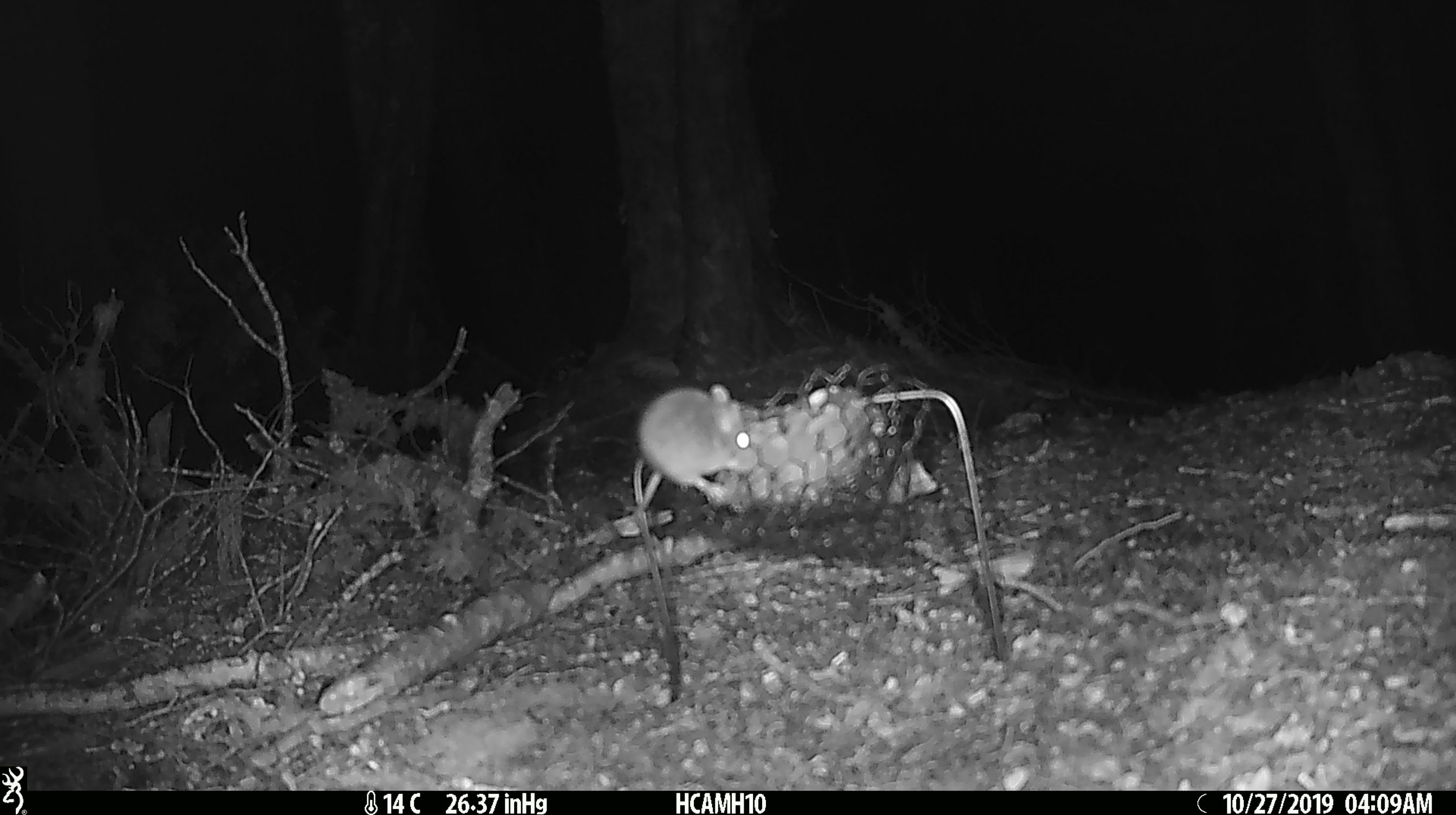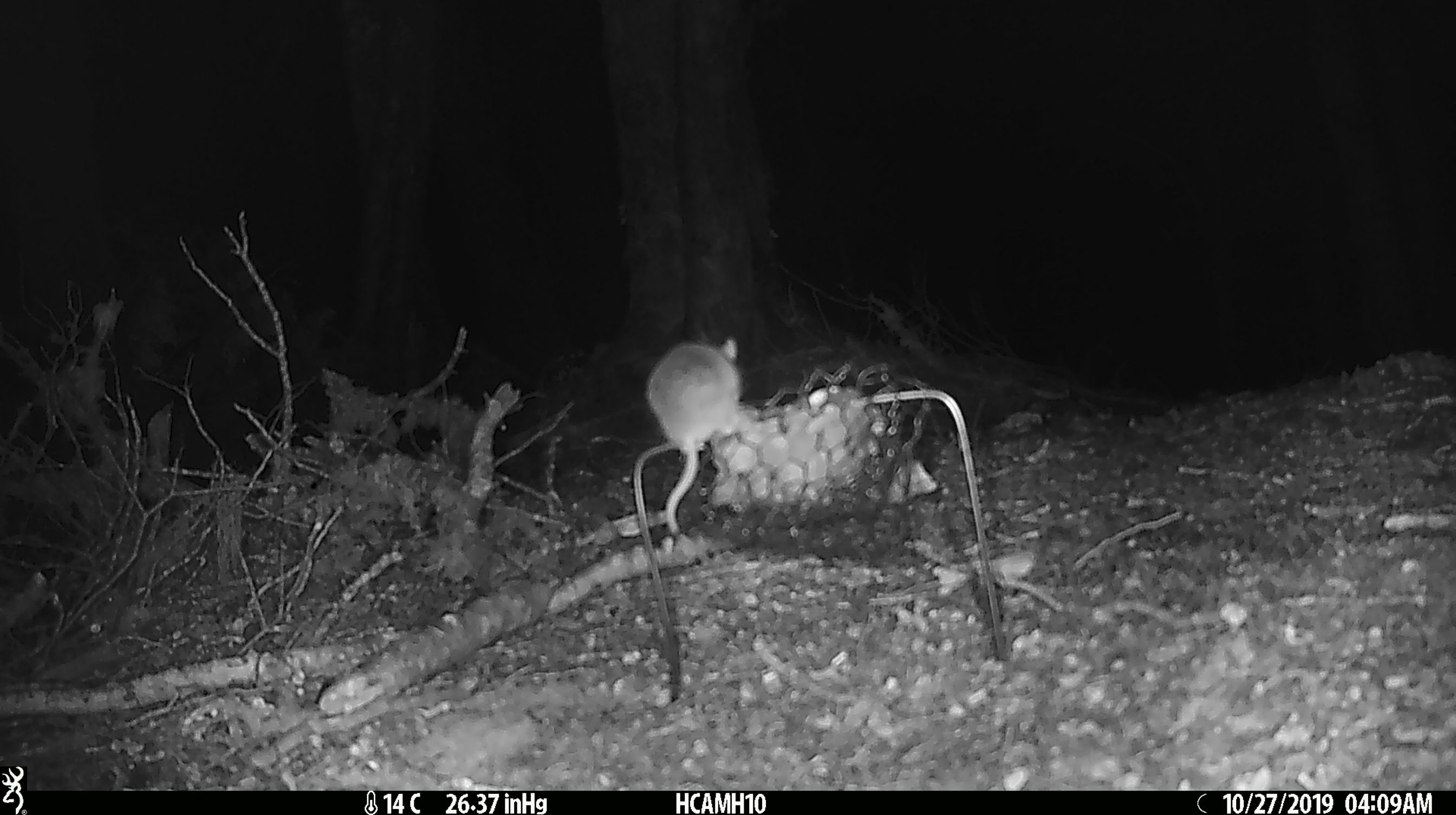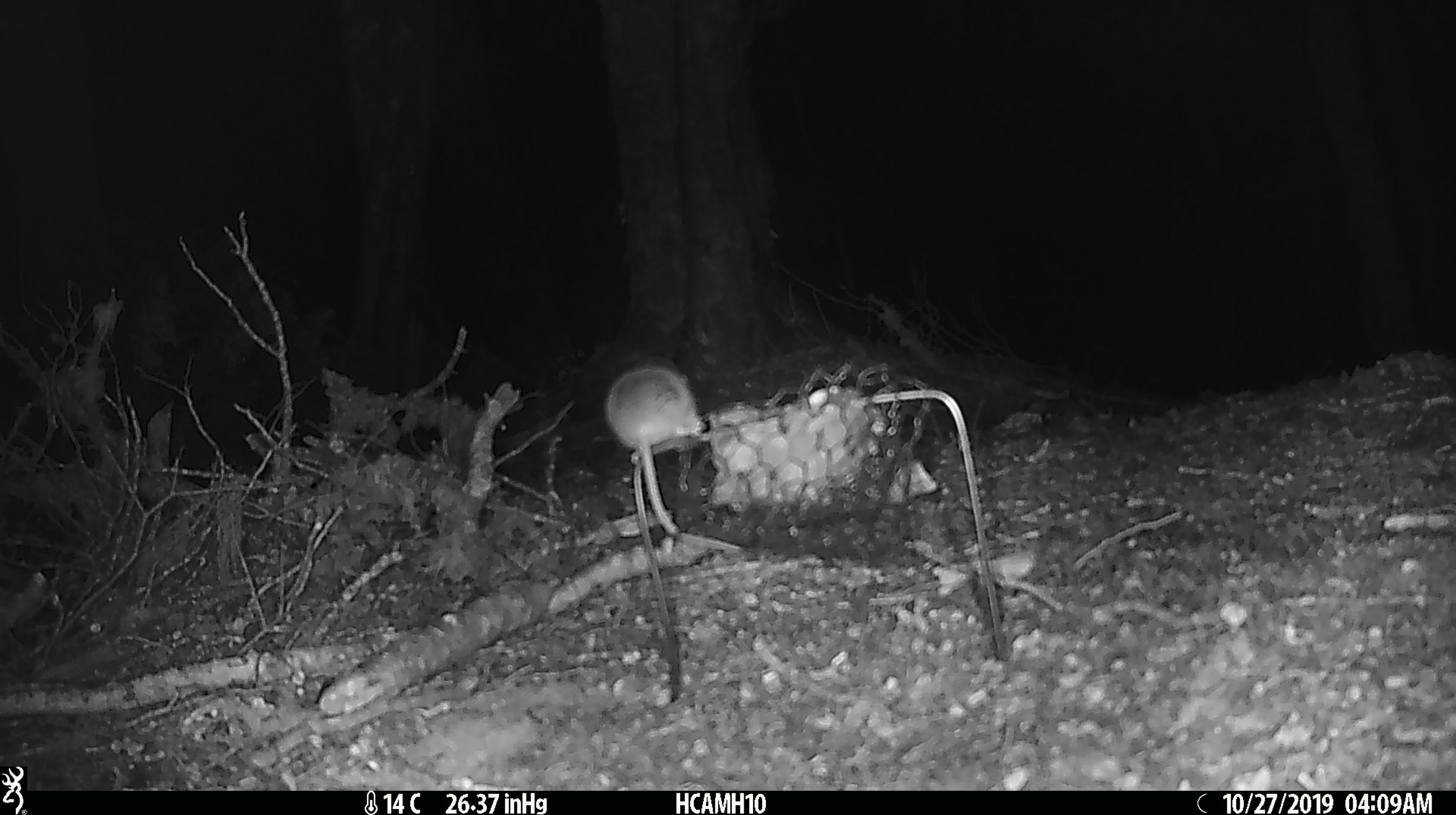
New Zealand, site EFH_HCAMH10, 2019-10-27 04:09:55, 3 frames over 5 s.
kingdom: Animalia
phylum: Chordata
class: Mammalia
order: Rodentia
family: Muridae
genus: Mus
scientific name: Mus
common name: mouse